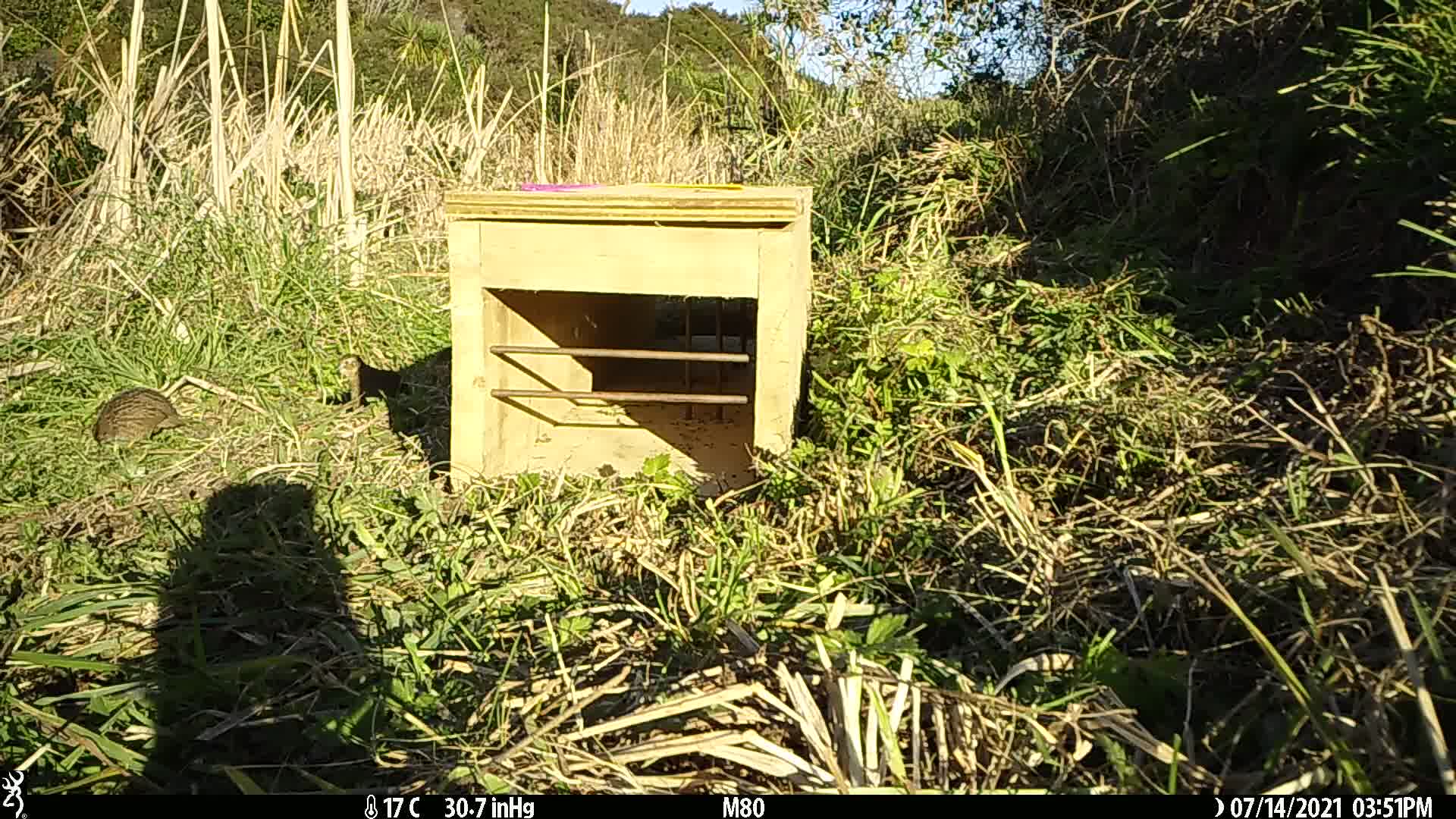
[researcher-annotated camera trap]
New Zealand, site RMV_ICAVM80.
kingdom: Animalia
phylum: Chordata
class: Aves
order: Galliformes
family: Phasianidae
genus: Synoicus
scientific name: Synoicus ypsilophorus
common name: brown quail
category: quail brown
Quail brown (brown quail) (Synoicus ypsilophorus).